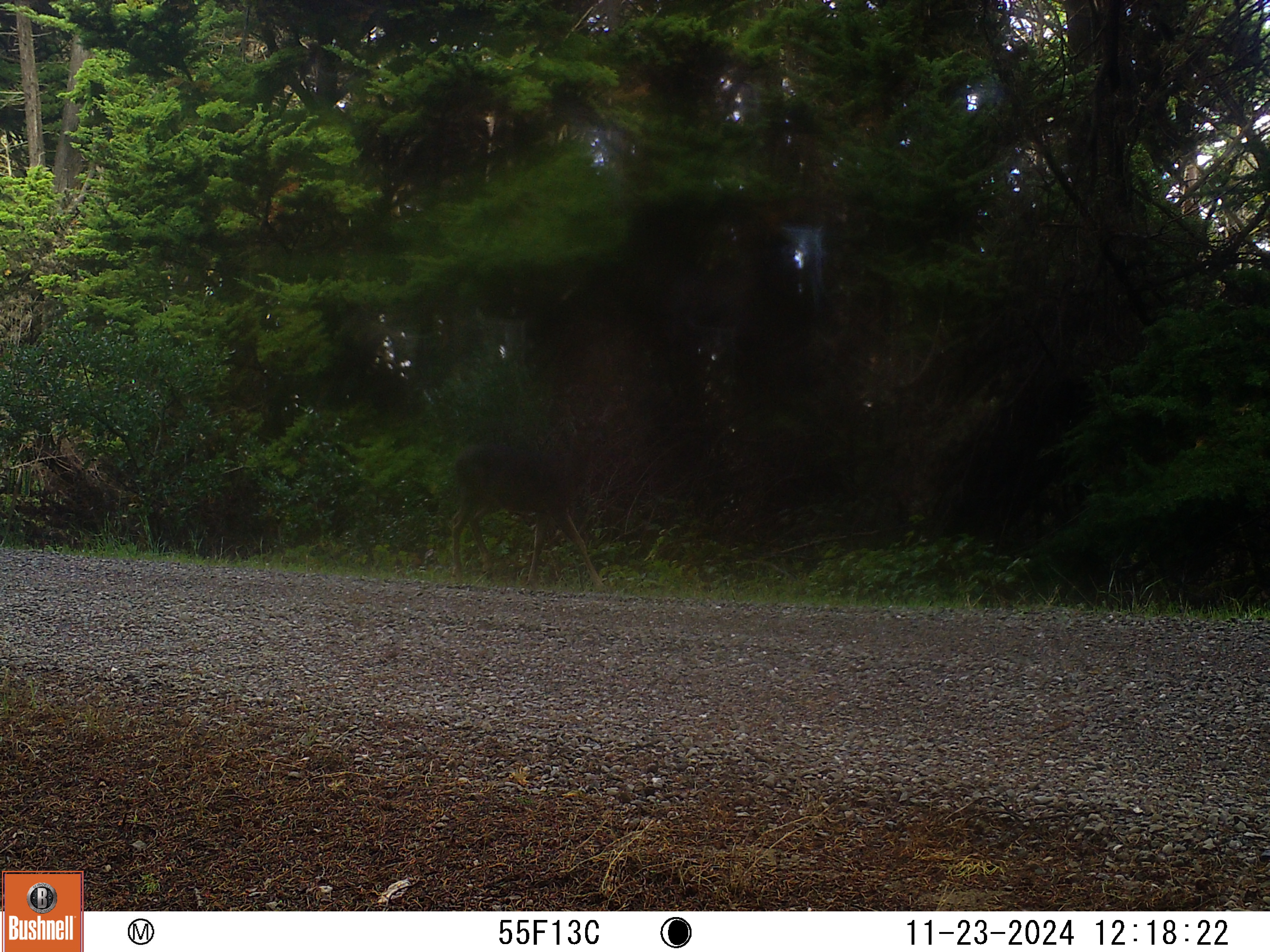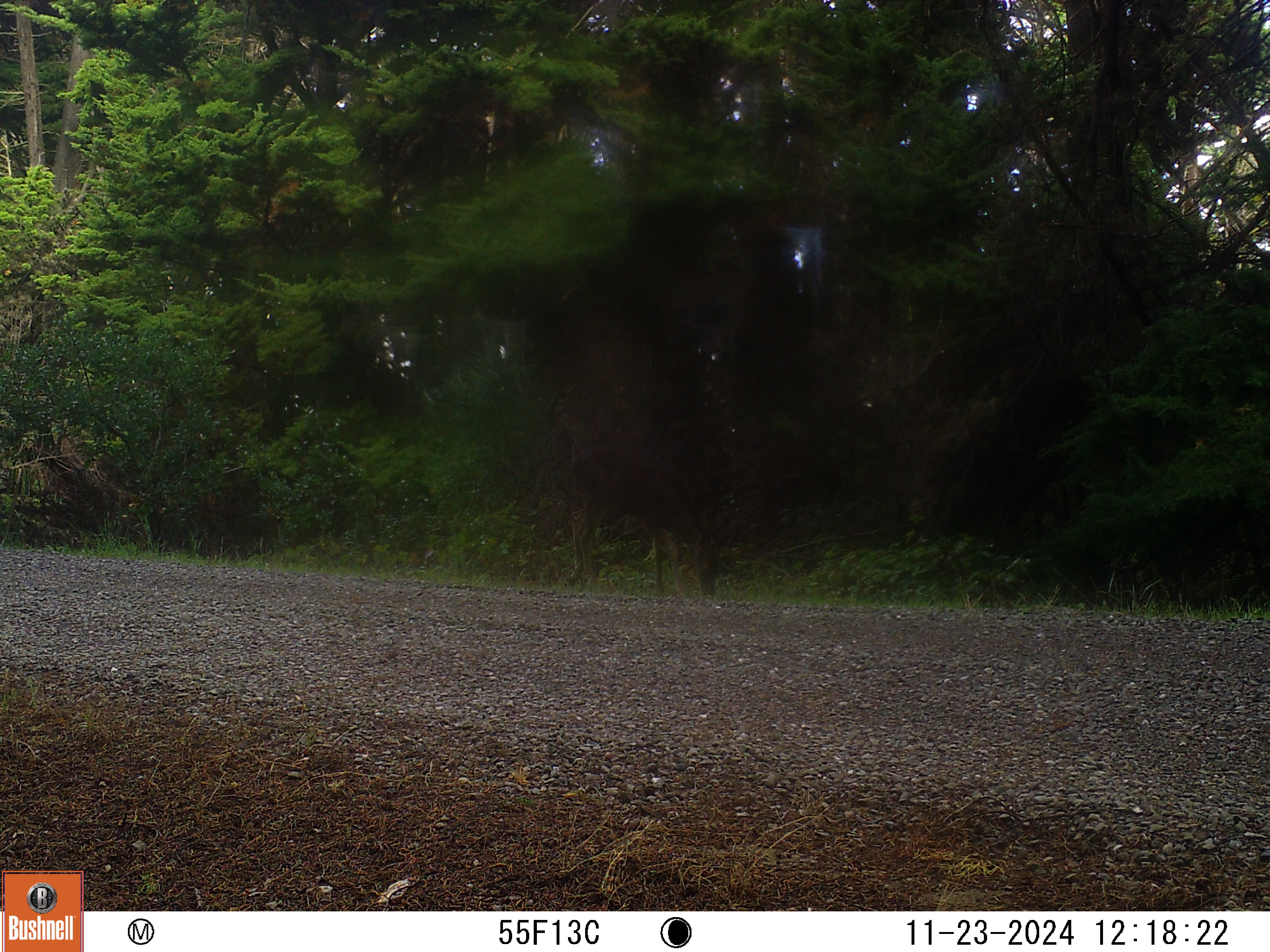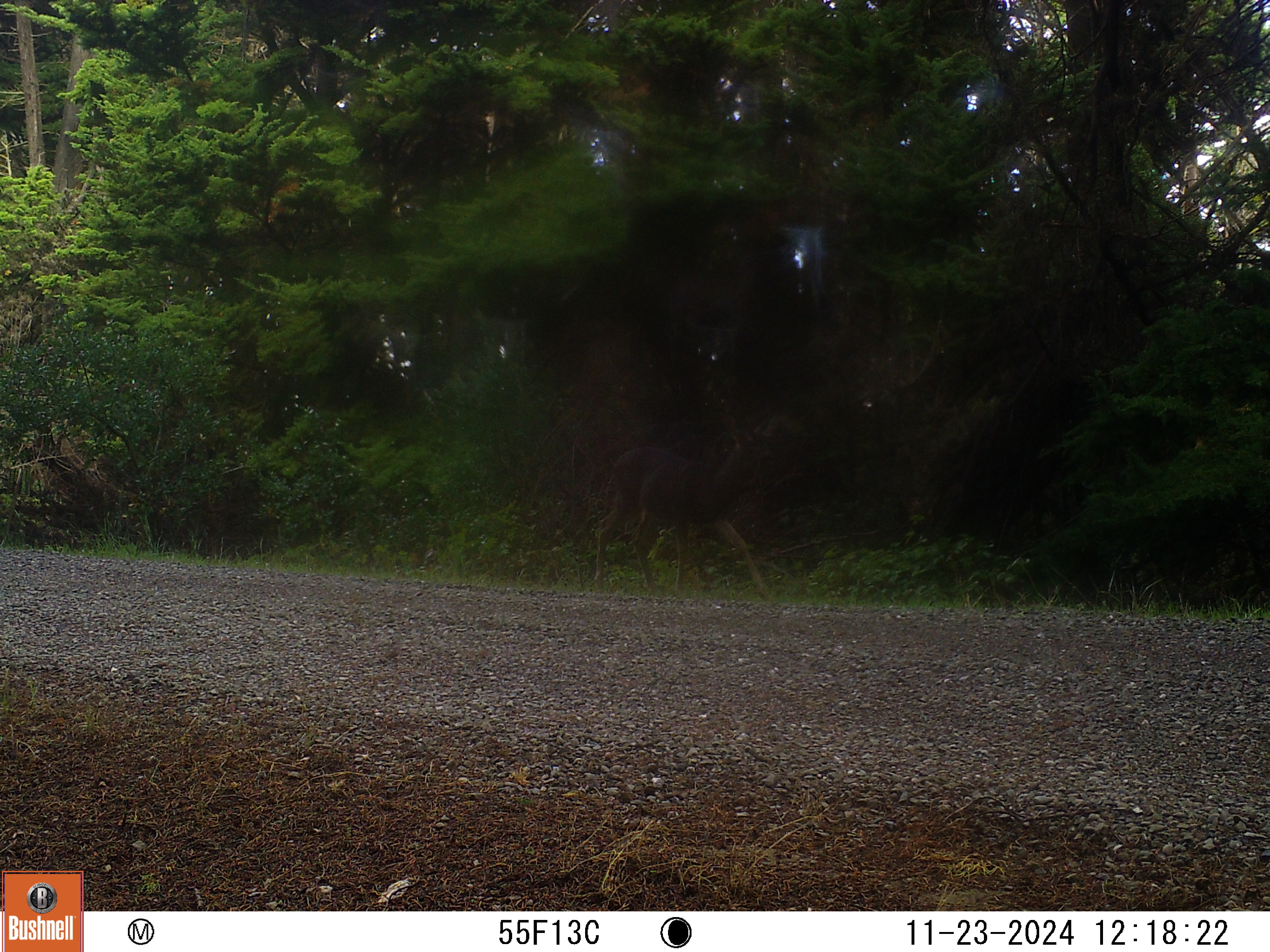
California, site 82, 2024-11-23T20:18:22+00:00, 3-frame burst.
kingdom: Animalia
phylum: Chordata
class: Mammalia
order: Artiodactyla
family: Cervidae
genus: Odocoileus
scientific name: Odocoileus hemionus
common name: mule deer